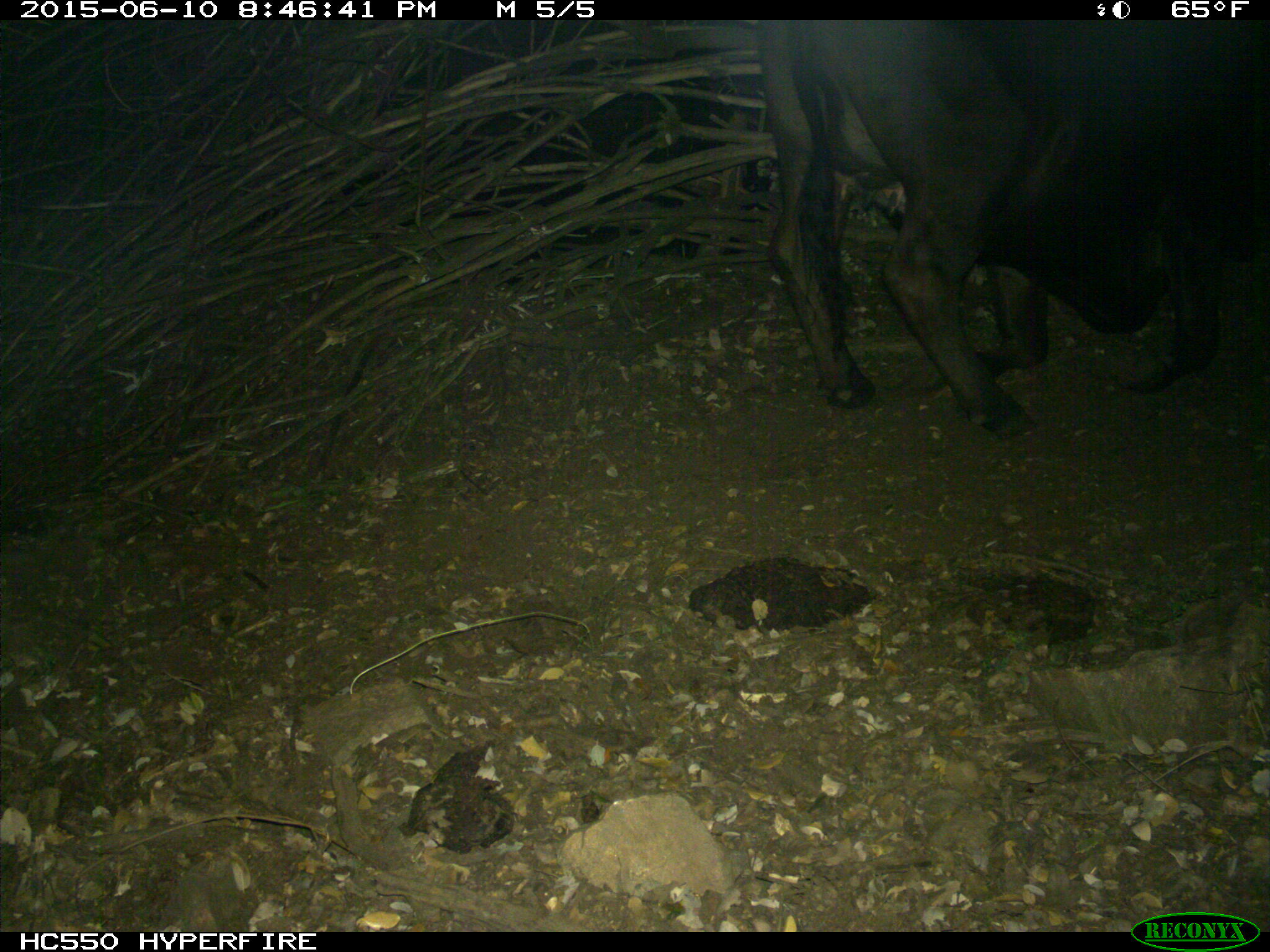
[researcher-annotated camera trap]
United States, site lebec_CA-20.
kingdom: Animalia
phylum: Chordata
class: Mammalia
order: Artiodactyla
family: Bovidae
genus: Bos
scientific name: Bos taurus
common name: domestic cow